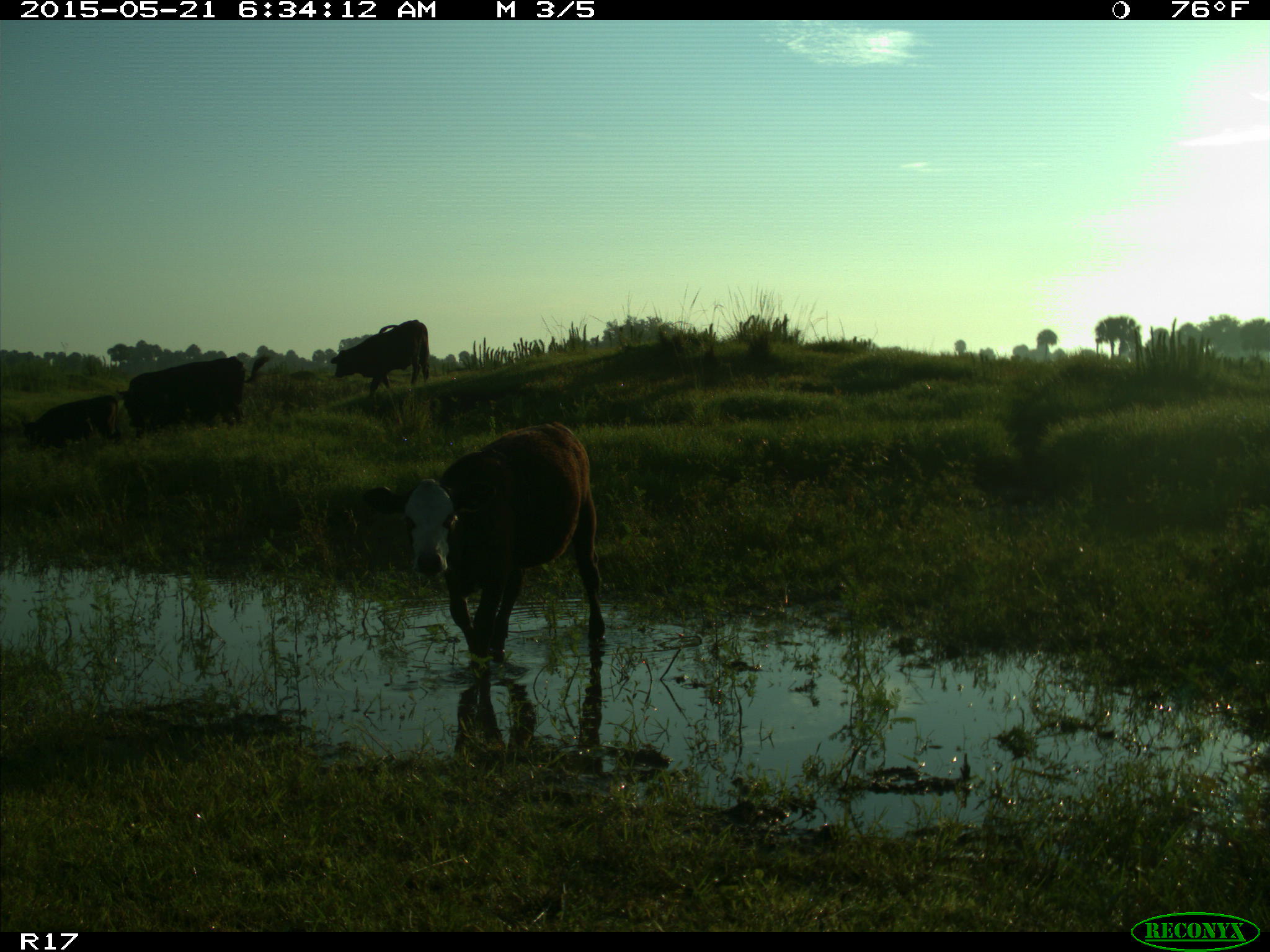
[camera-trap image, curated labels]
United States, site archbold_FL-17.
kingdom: Animalia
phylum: Chordata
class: Mammalia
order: Artiodactyla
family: Bovidae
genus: Bos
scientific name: Bos taurus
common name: domestic cow